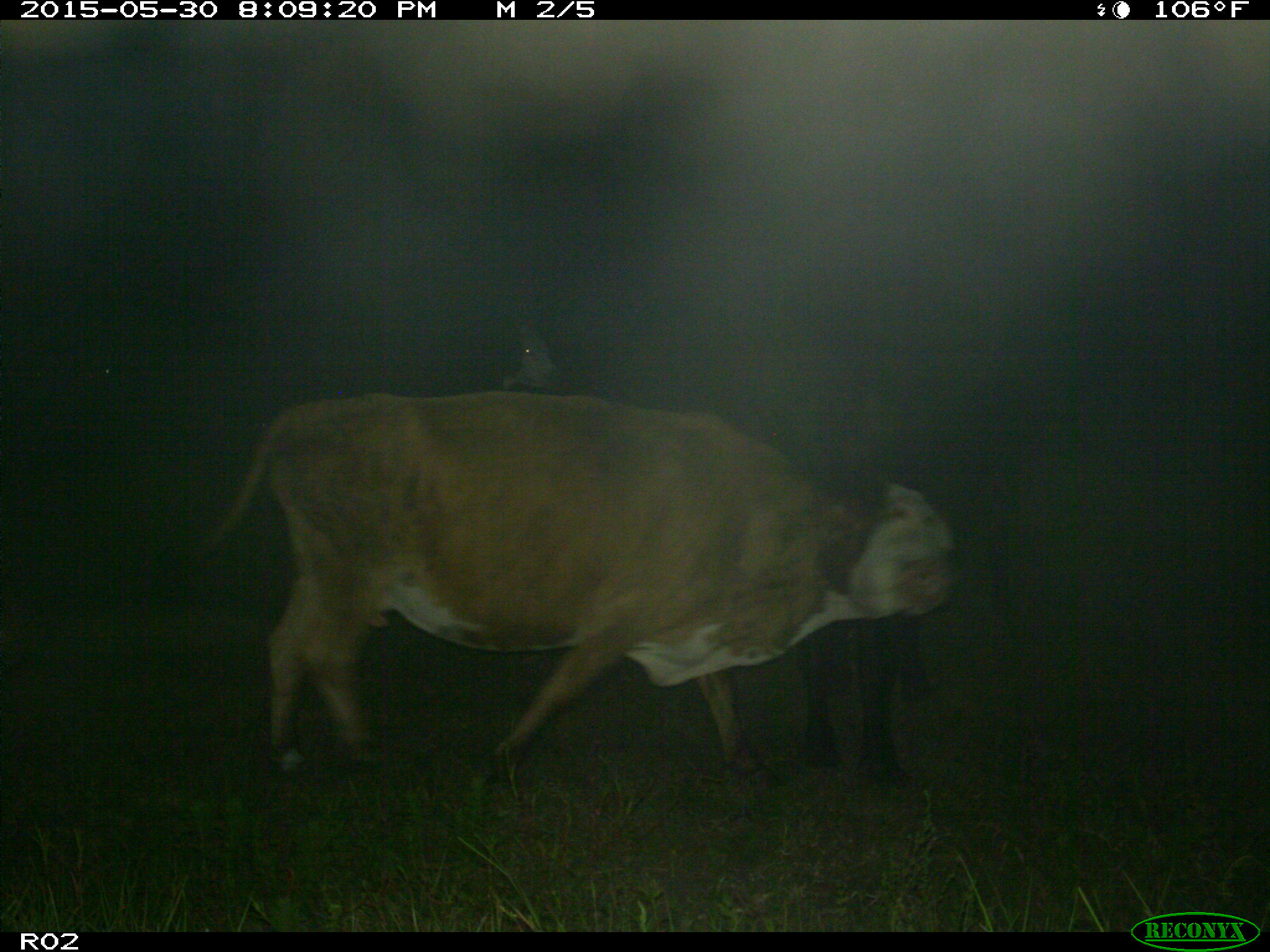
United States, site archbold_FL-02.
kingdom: Animalia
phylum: Chordata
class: Mammalia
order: Artiodactyla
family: Bovidae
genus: Bos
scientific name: Bos taurus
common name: domestic cow